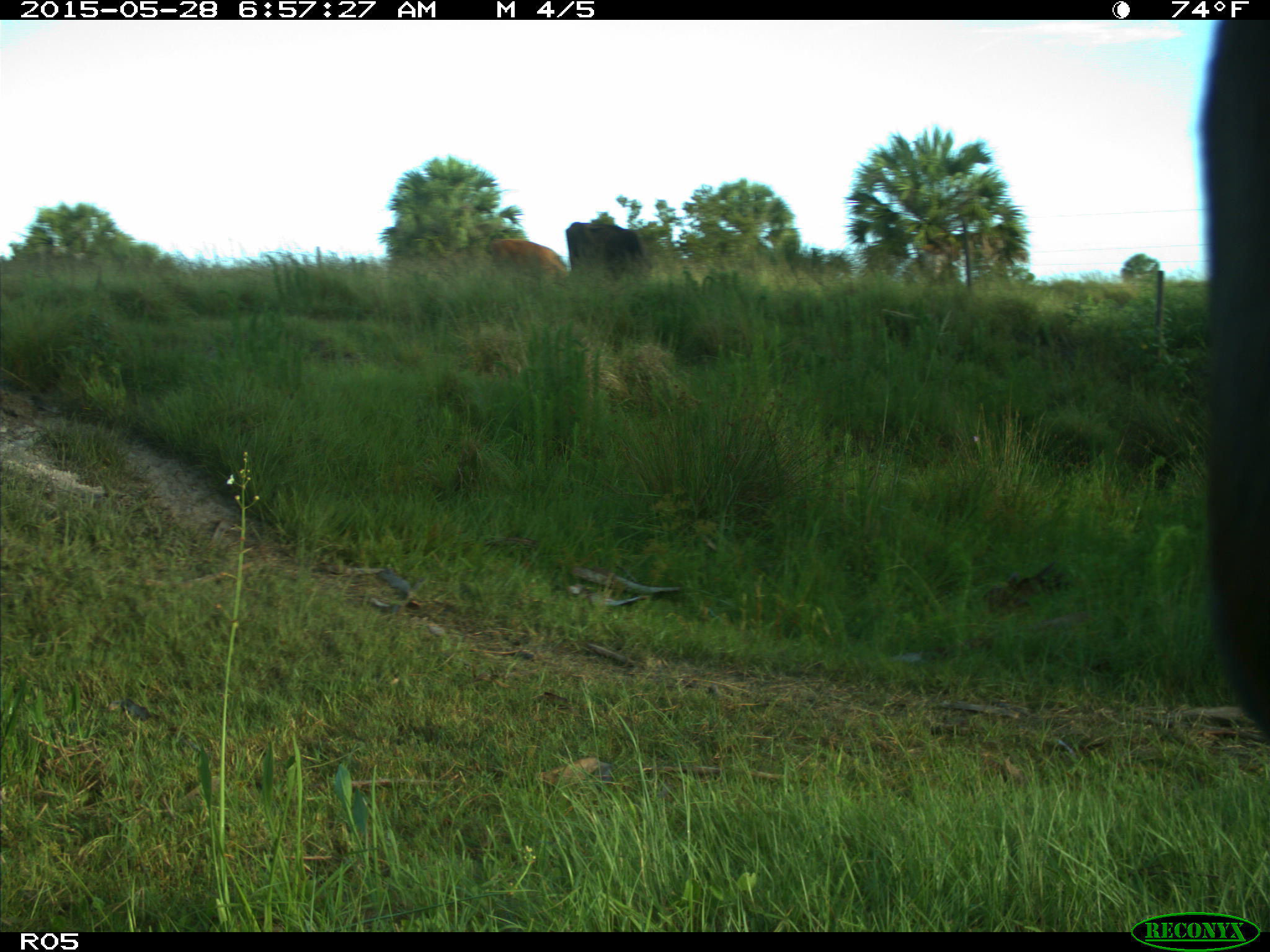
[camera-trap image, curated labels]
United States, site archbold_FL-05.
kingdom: Animalia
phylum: Chordata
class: Mammalia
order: Artiodactyla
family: Bovidae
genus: Bos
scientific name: Bos taurus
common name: domestic cow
Bos taurus (domestic cow).